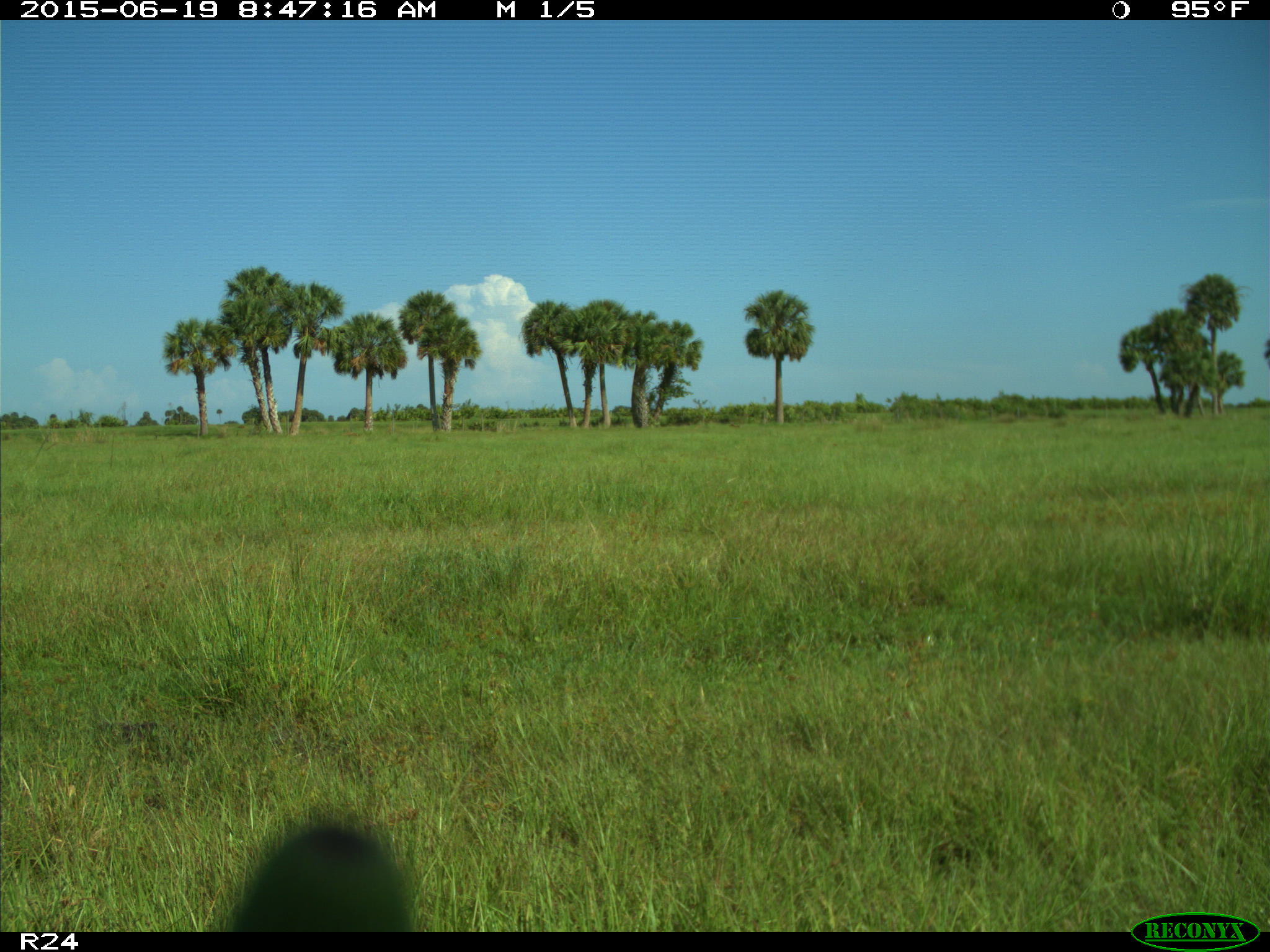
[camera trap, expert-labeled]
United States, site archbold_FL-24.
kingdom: Animalia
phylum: Chordata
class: Mammalia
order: Artiodactyla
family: Bovidae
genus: Bos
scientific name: Bos taurus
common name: domestic cow